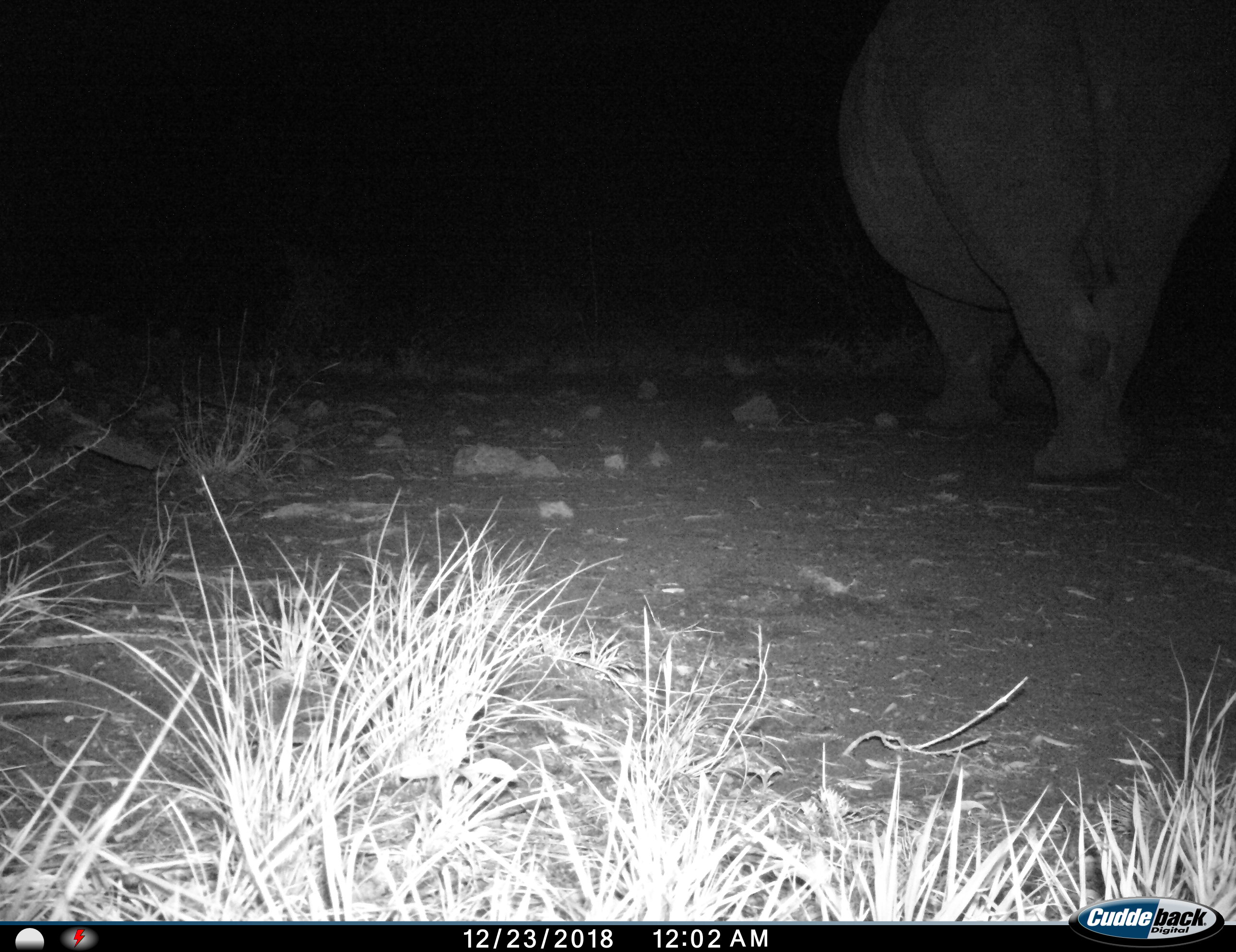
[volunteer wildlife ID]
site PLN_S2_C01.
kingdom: Animalia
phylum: Chordata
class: Mammalia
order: Perissodactyla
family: Rhinocerotidae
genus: Ceratotherium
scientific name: Ceratotherium simum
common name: white rhinoceros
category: rhinoceroswhite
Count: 1.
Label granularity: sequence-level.